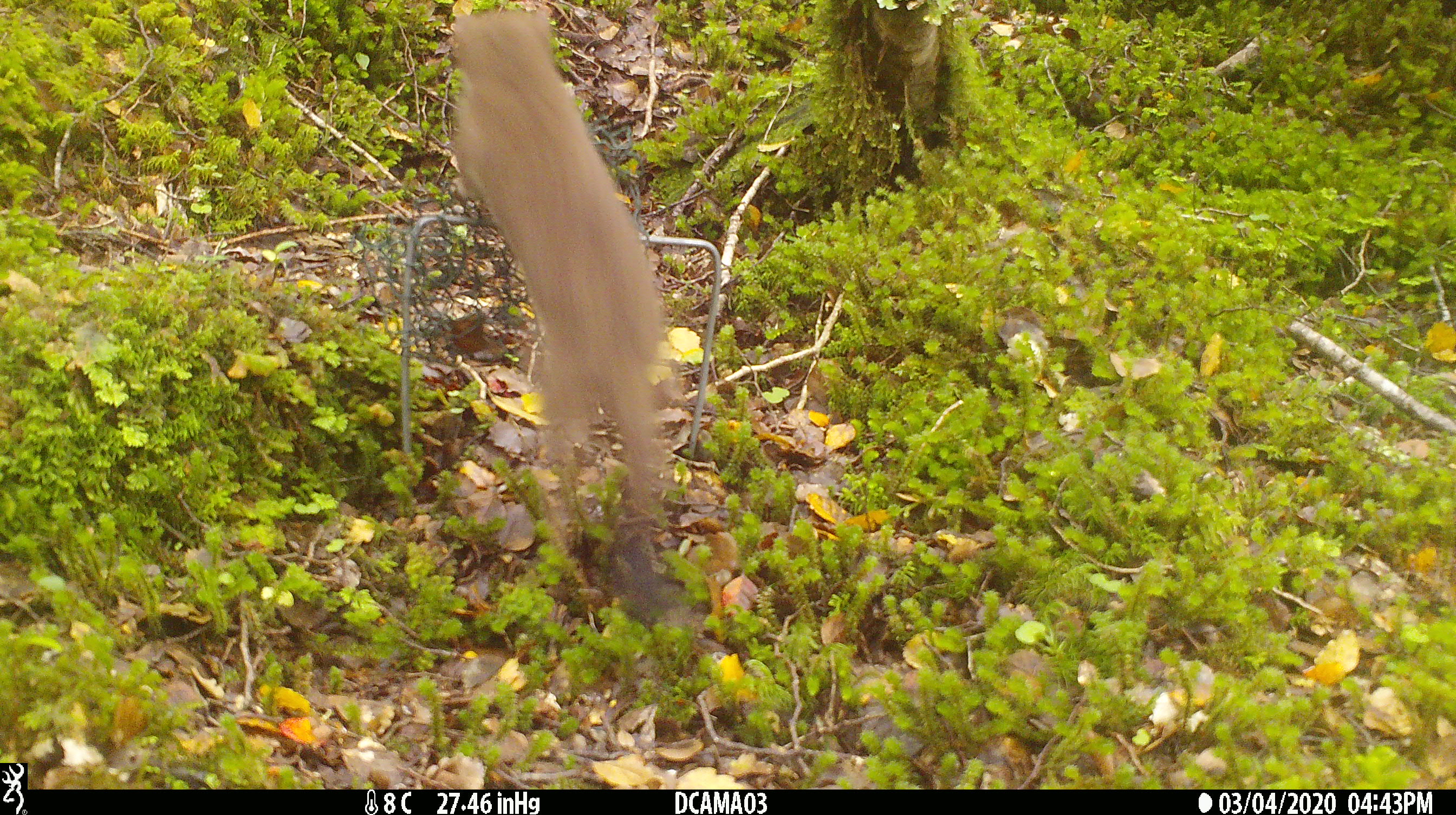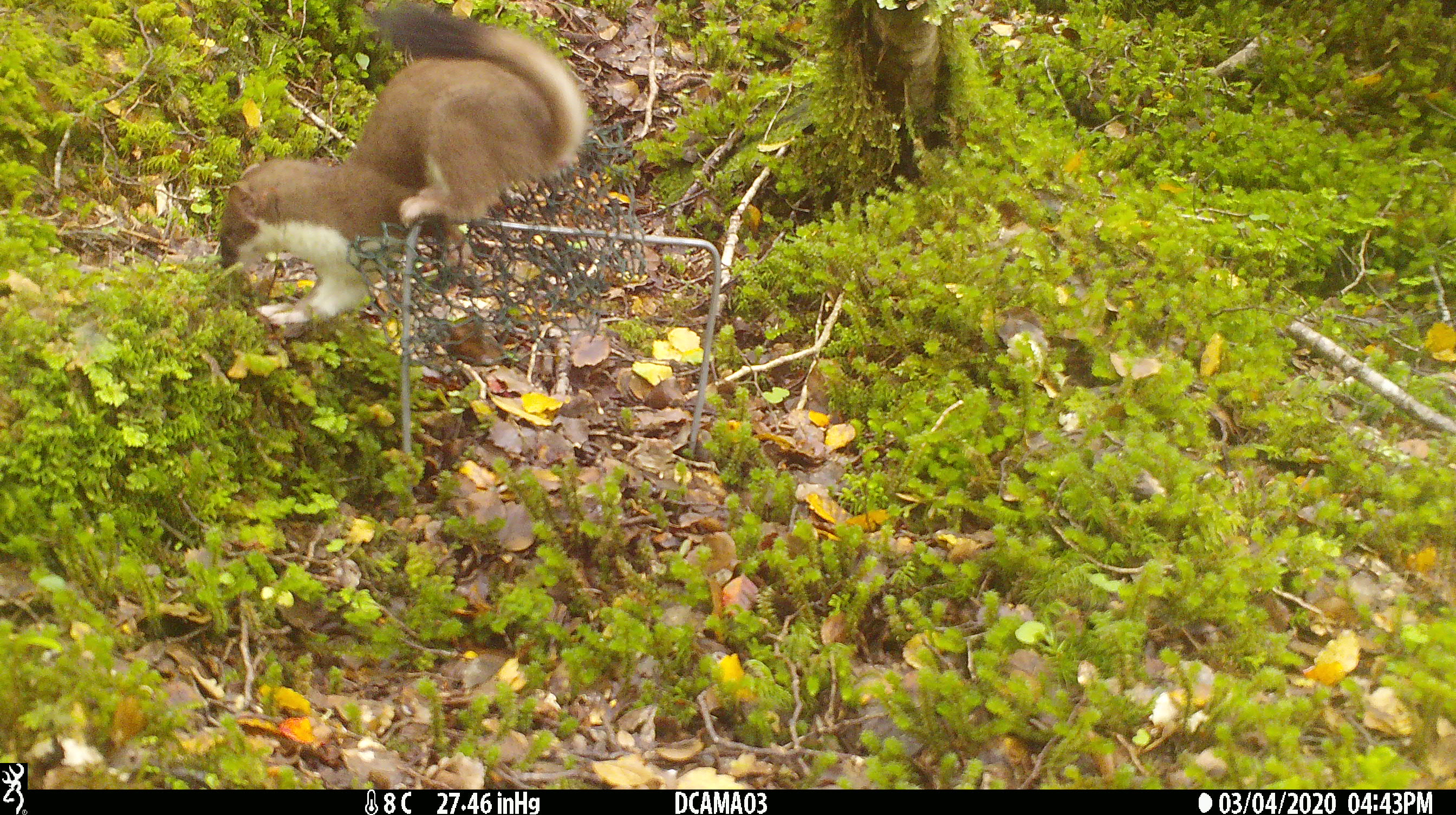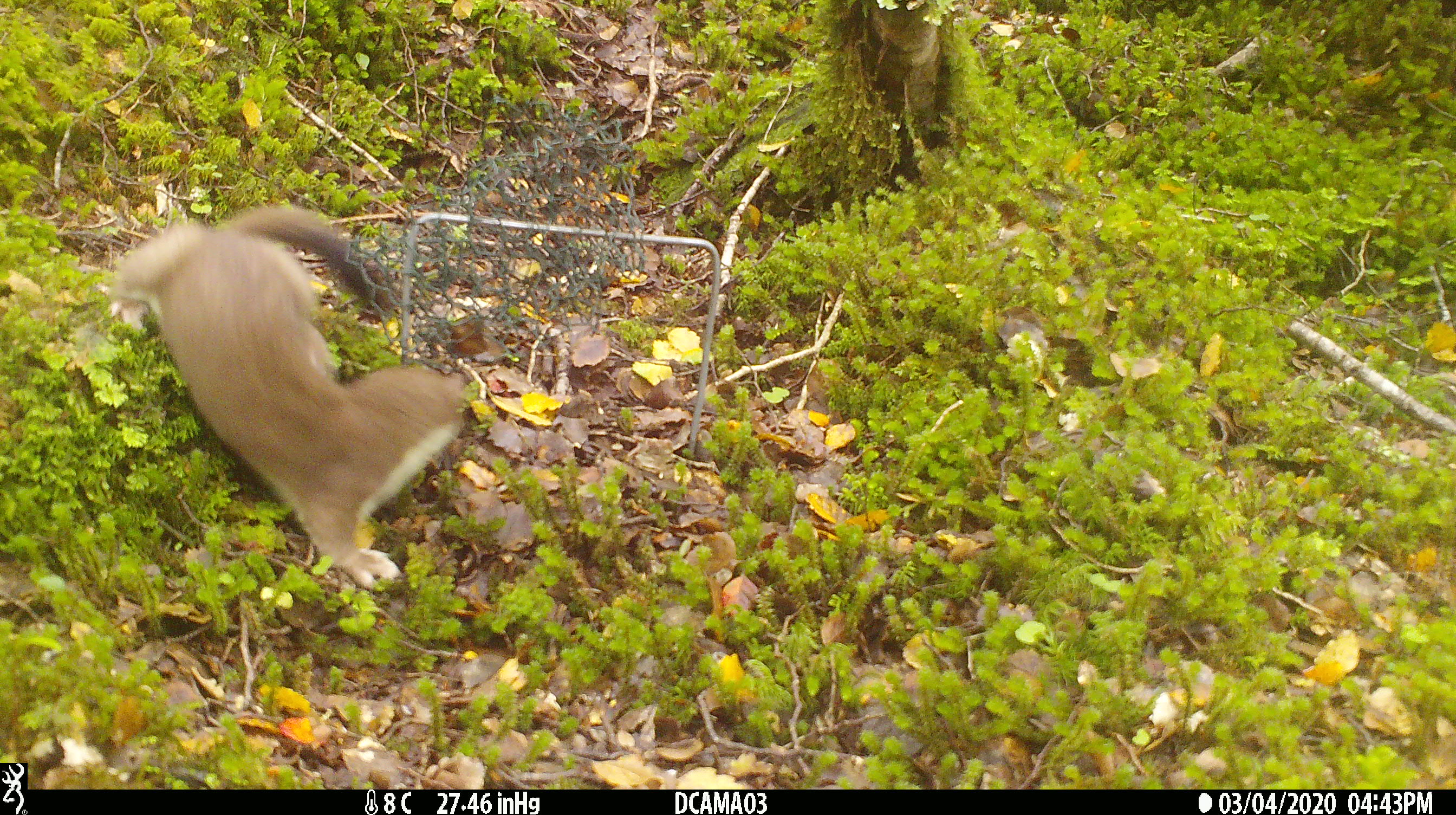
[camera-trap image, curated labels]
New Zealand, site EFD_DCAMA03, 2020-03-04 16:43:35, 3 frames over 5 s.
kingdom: Animalia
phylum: Chordata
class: Mammalia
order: Carnivora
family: Mustelidae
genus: Mustela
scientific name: Mustela erminea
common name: stoat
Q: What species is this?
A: Stoat (Mustela erminea).